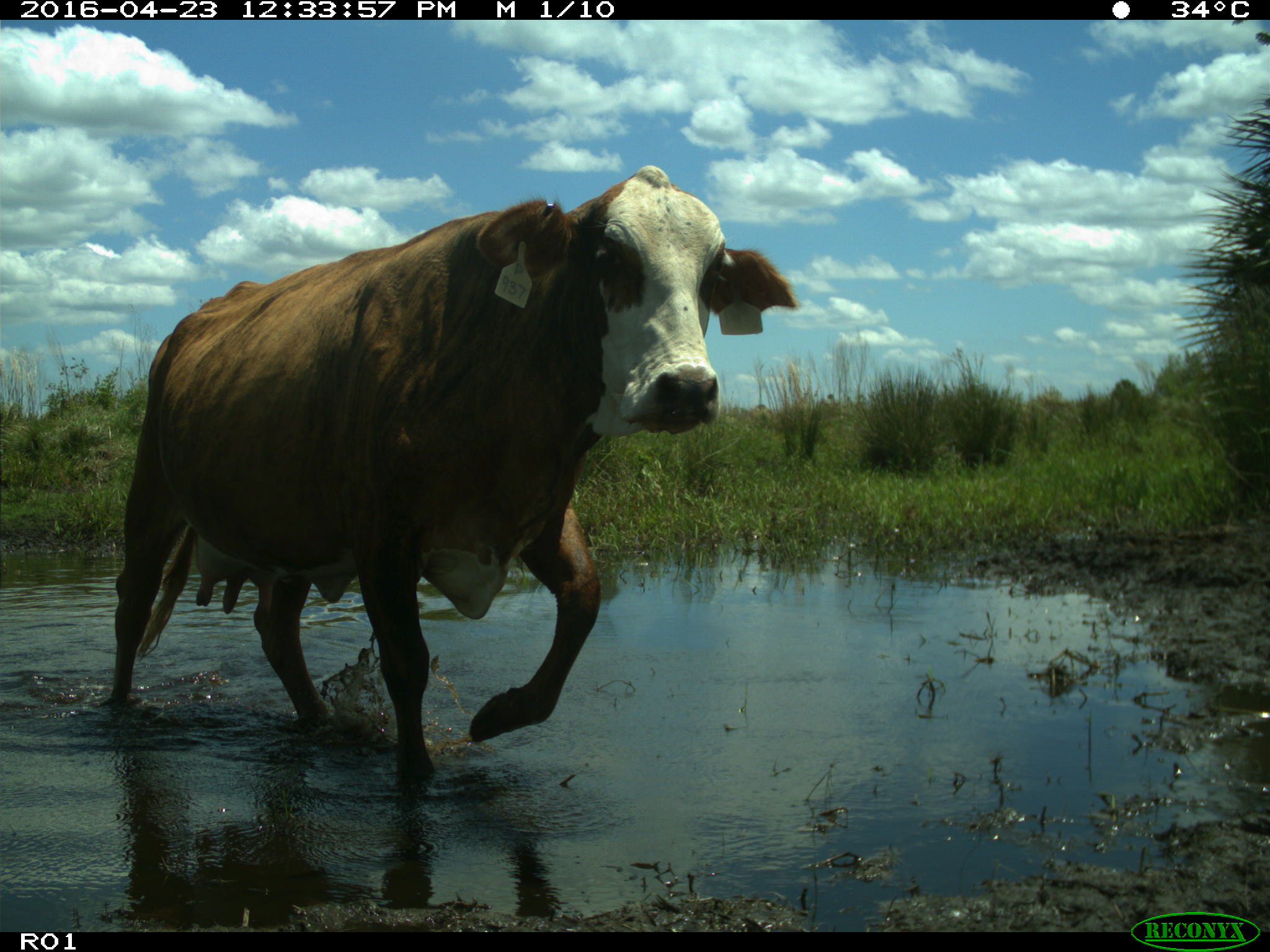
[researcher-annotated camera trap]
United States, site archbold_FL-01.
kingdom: Animalia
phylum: Chordata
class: Mammalia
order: Artiodactyla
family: Bovidae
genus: Bos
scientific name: Bos taurus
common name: domestic cow